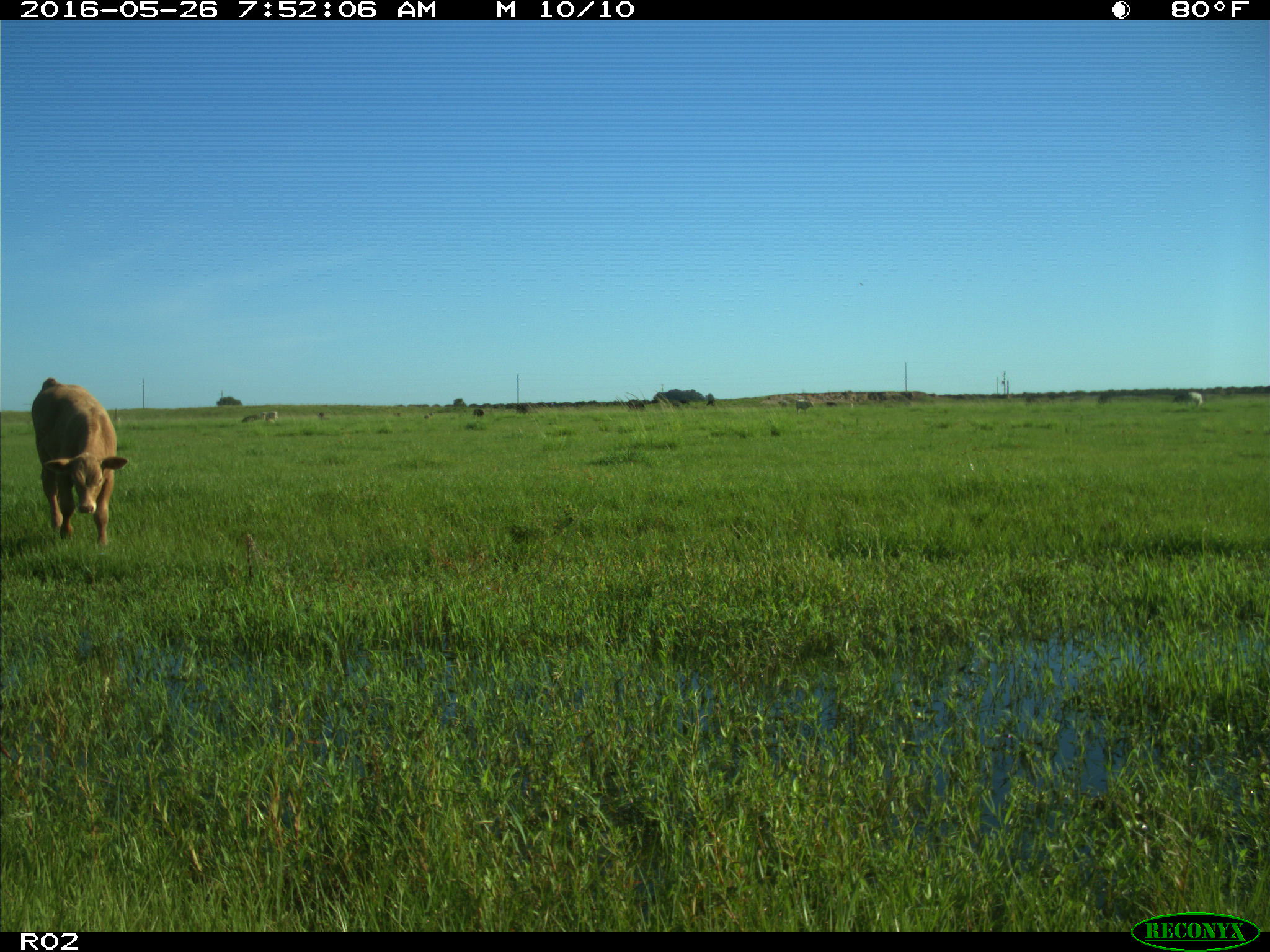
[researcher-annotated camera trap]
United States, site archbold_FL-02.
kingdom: Animalia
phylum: Chordata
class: Mammalia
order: Artiodactyla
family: Bovidae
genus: Bos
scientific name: Bos taurus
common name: domestic cow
Bos taurus (domestic cow).